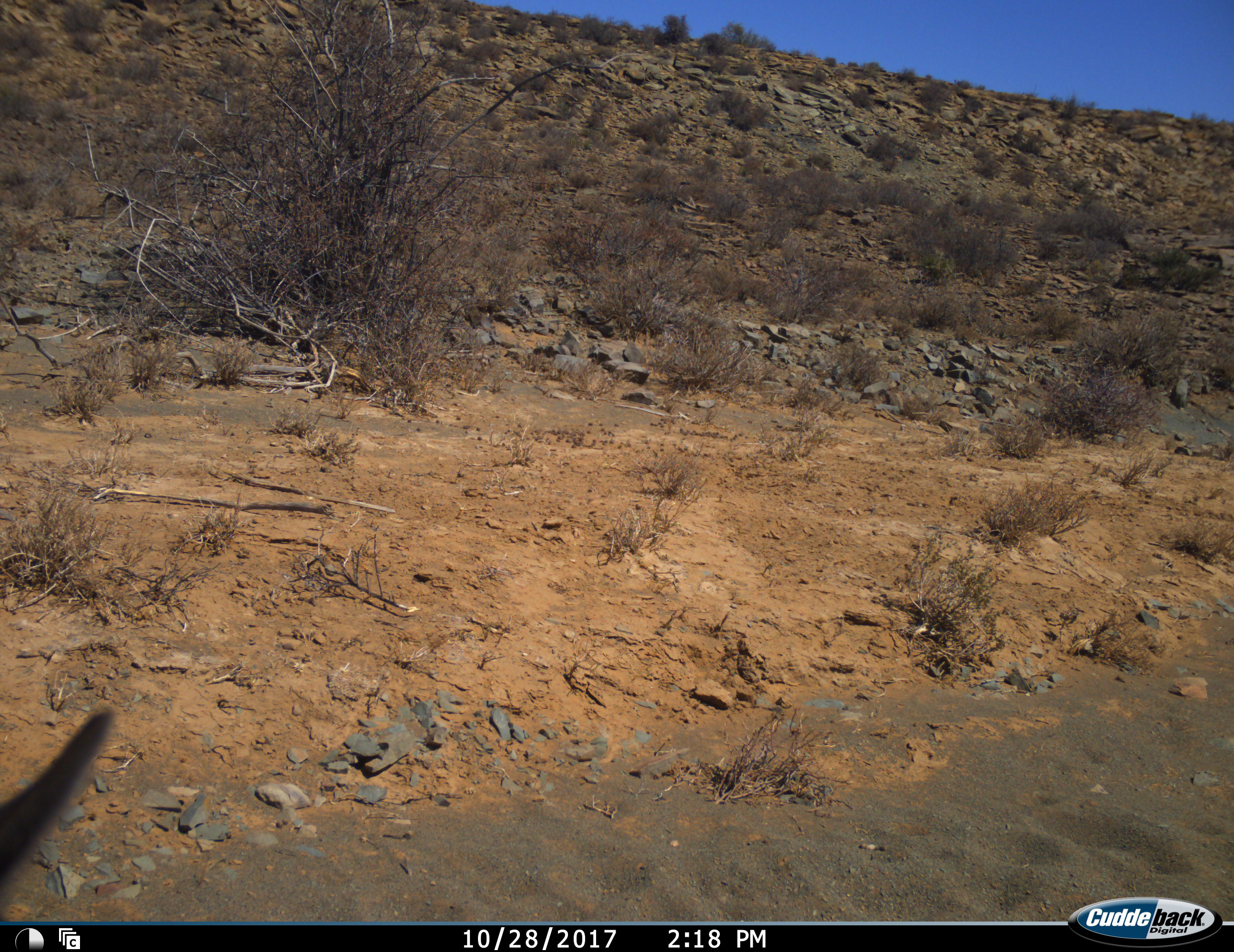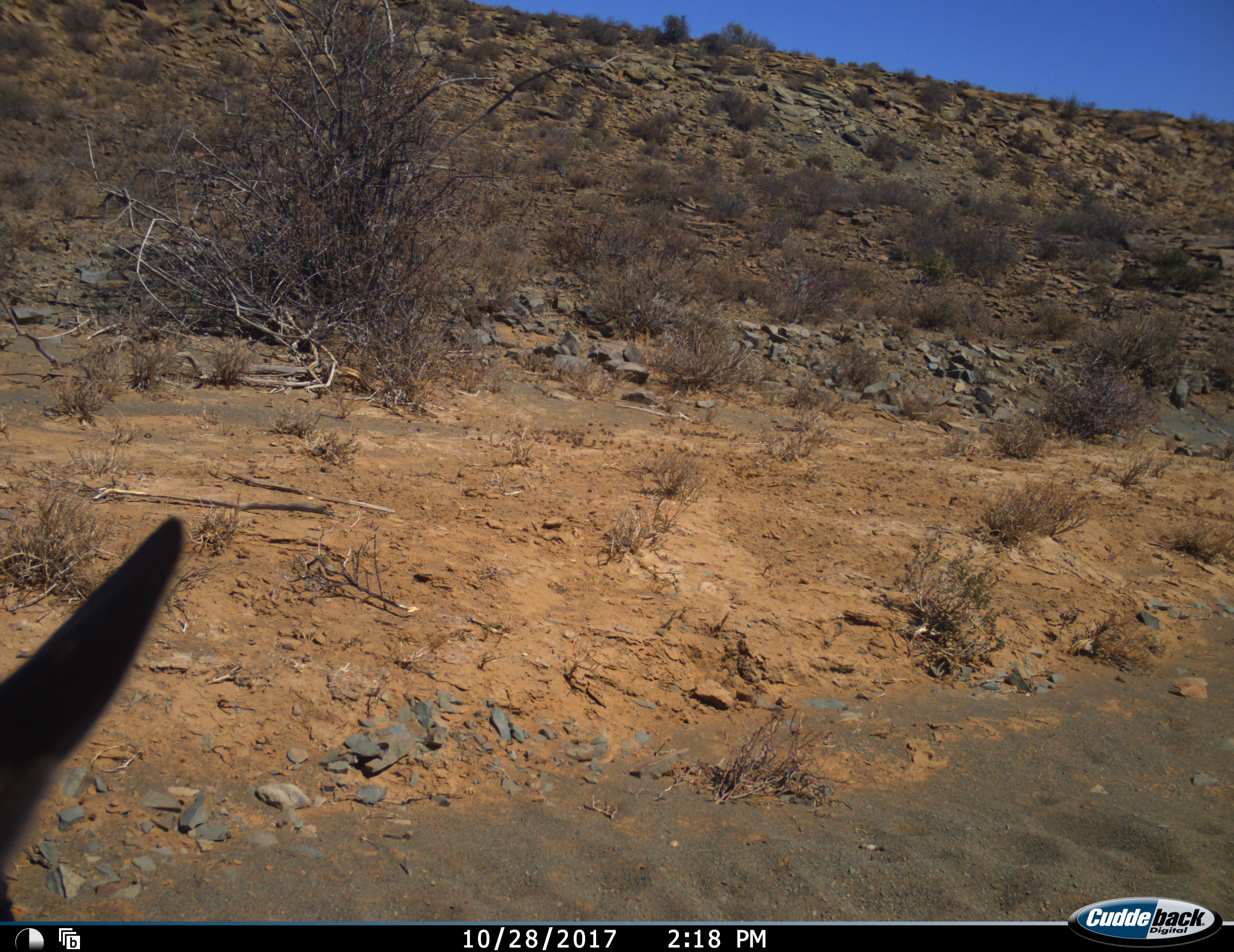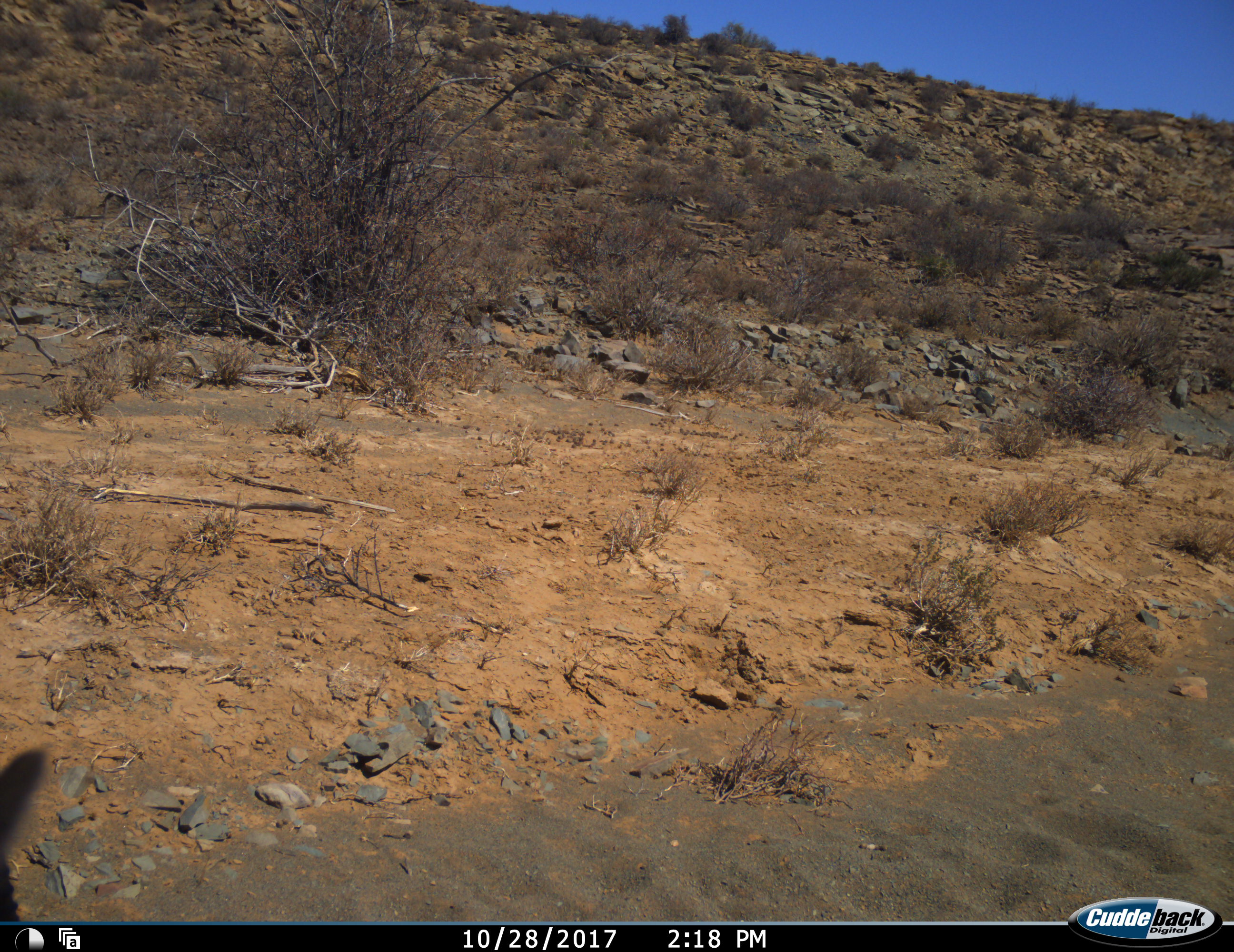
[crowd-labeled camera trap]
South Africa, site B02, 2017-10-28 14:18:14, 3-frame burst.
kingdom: Animalia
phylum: Chordata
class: Mammalia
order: Artiodactyla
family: Bovidae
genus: Tragelaphus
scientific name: Tragelaphus strepsiceros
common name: greater kudu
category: kudu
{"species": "kudu (greater kudu) (Tragelaphus strepsiceros)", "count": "1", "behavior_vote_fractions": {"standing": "50%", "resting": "50%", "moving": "0%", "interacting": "0%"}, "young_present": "0%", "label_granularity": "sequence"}